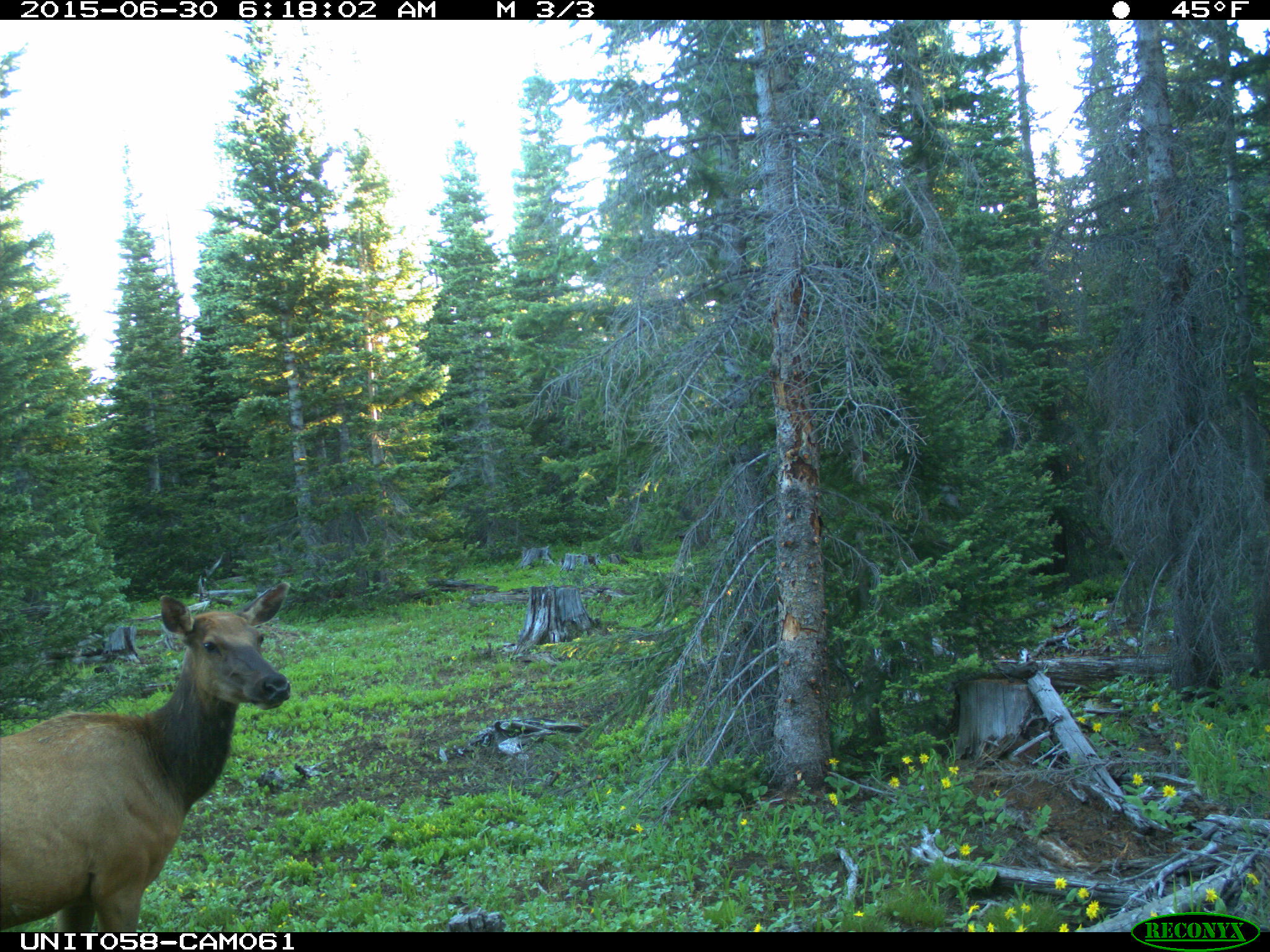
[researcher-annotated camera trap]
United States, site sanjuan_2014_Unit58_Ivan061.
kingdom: Animalia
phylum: Chordata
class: Mammalia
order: Artiodactyla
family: Cervidae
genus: Cervus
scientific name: Cervus elaphus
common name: red deer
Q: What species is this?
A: Cervus elaphus (red deer).